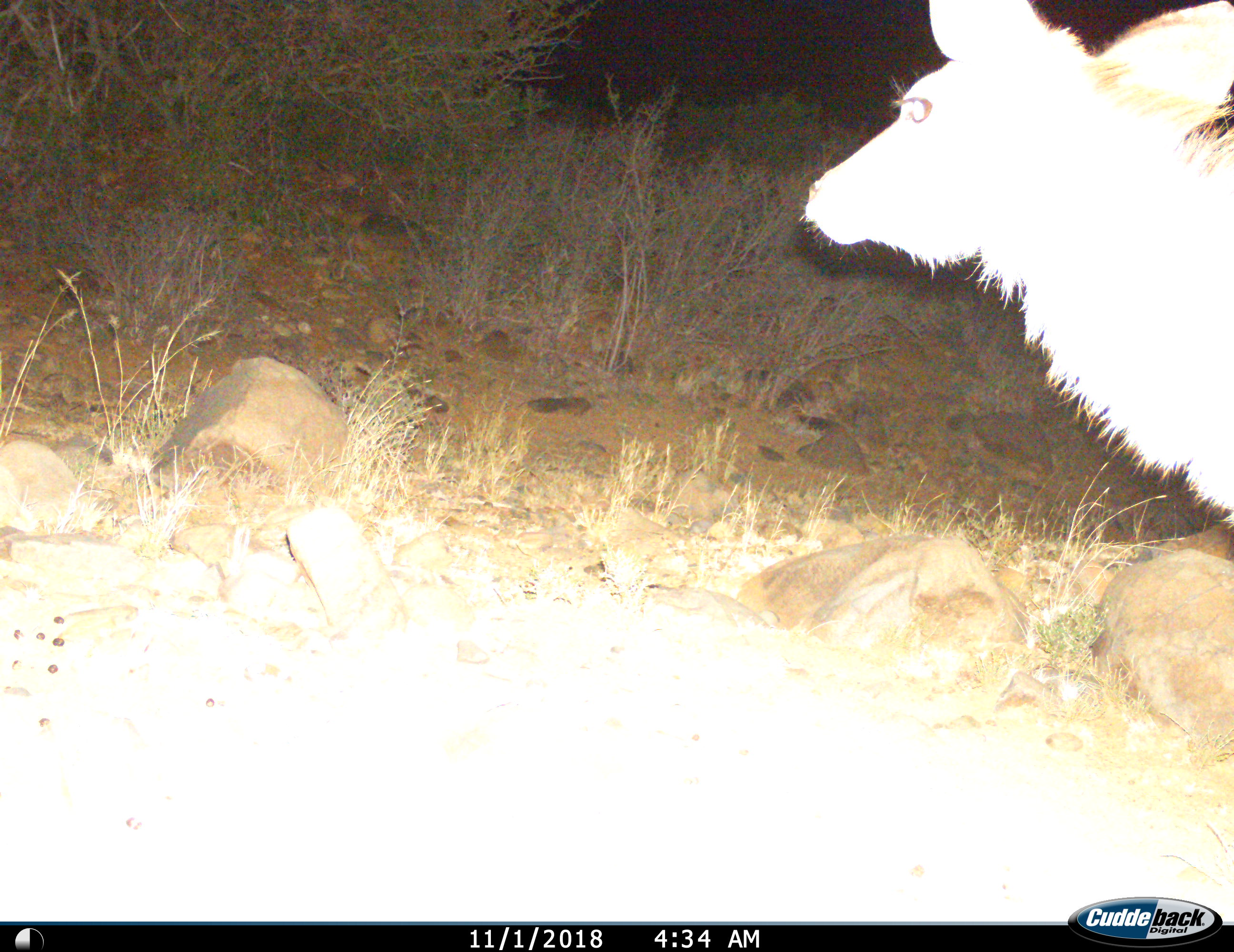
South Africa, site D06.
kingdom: Animalia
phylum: Chordata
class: Mammalia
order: Artiodactyla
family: Bovidae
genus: Tragelaphus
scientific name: Tragelaphus strepsiceros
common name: greater kudu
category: kudu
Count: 1.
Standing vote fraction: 50%.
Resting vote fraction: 0%.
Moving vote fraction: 62%.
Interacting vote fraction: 0%.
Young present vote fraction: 0%.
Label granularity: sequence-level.